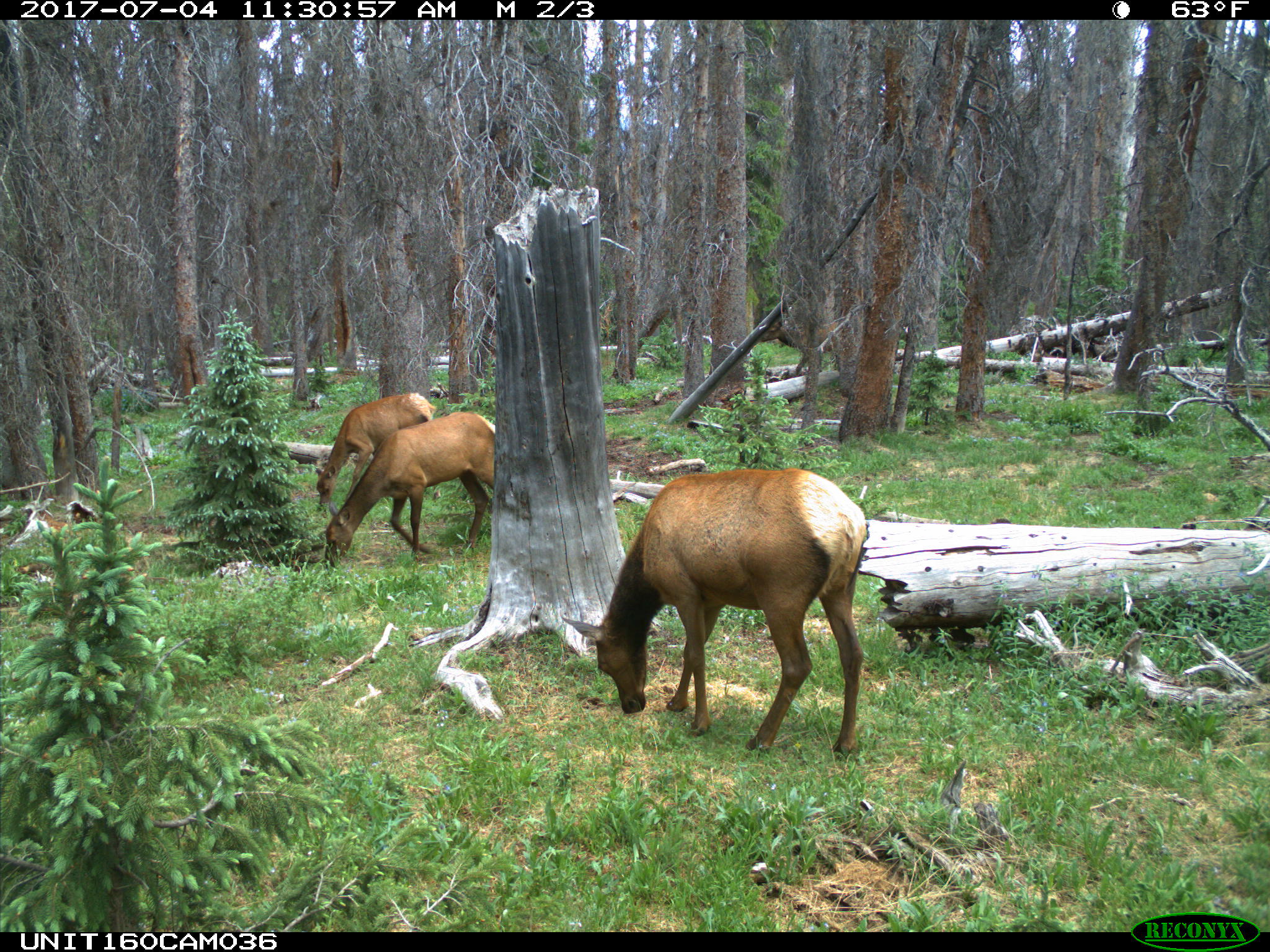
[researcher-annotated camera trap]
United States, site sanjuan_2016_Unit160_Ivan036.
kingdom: Animalia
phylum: Chordata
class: Mammalia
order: Artiodactyla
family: Cervidae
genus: Cervus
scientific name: Cervus elaphus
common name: red deer